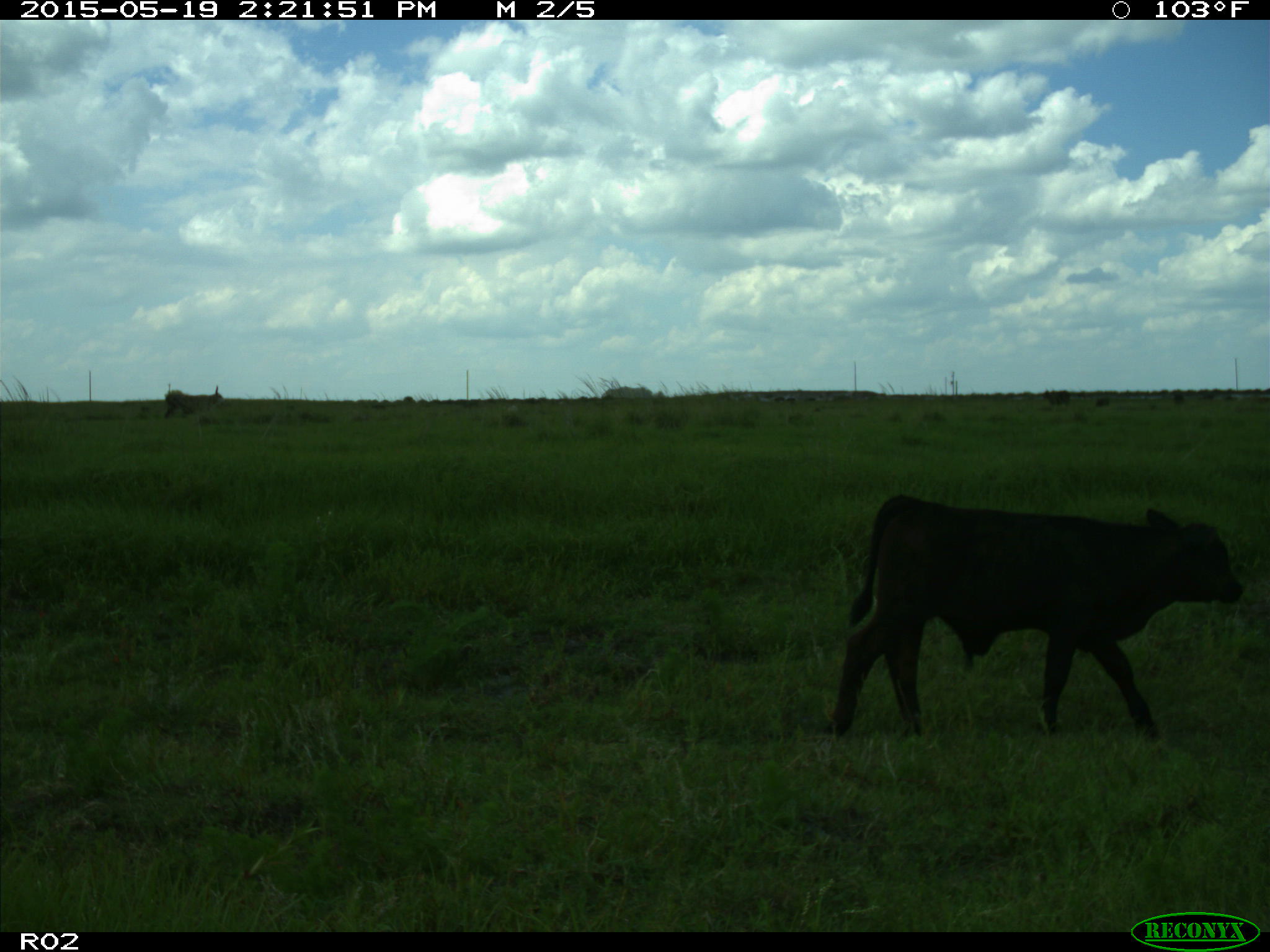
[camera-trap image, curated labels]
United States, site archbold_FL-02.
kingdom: Animalia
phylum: Chordata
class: Mammalia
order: Artiodactyla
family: Bovidae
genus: Bos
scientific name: Bos taurus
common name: domestic cow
Bos taurus (domestic cow).